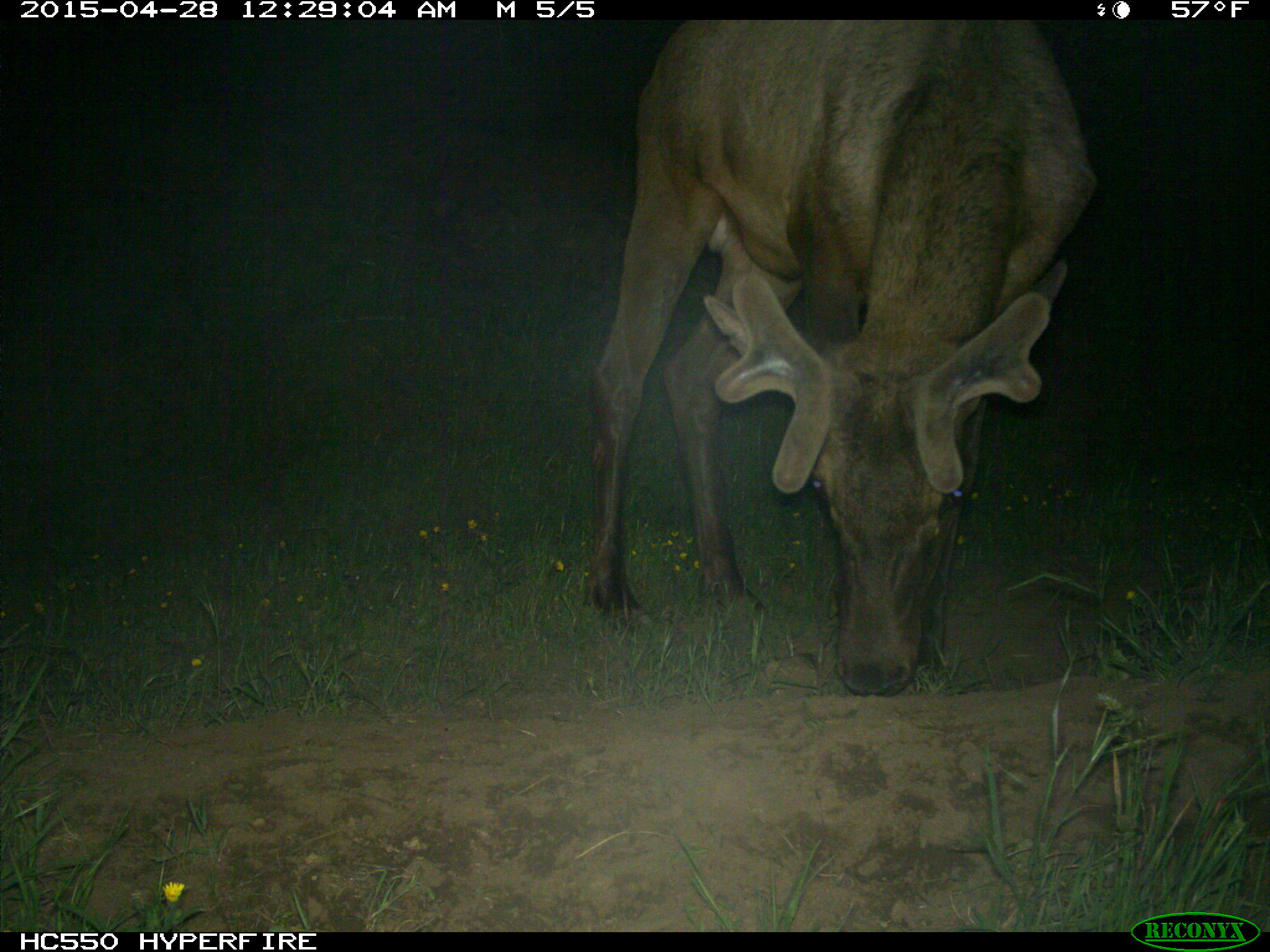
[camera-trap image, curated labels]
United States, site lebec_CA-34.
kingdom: Animalia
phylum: Chordata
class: Mammalia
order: Artiodactyla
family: Cervidae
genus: Cervus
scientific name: Cervus canadensis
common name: elk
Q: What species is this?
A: Cervus canadensis (elk).